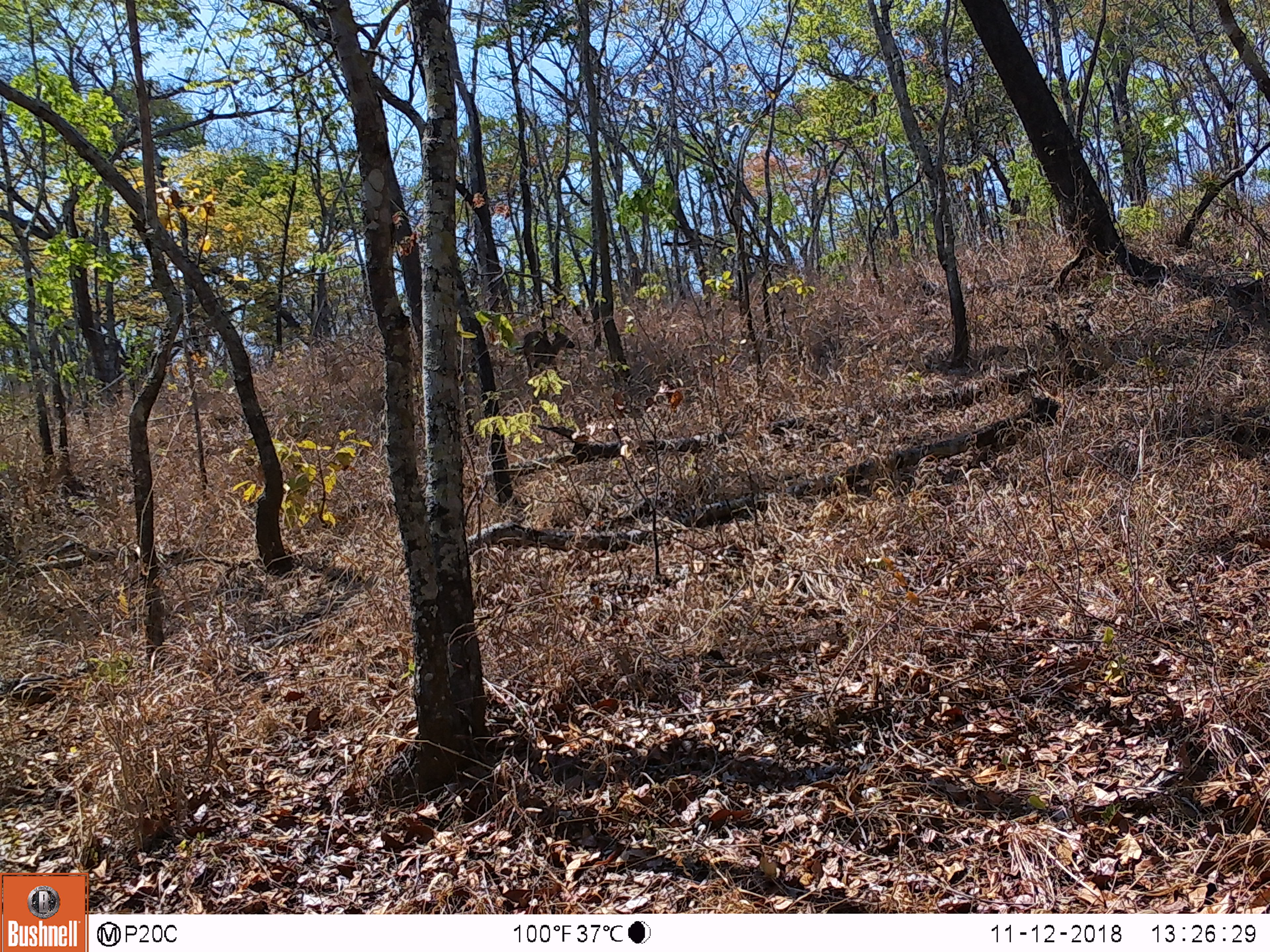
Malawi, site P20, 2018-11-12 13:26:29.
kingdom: Animalia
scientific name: Animalia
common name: other animal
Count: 1.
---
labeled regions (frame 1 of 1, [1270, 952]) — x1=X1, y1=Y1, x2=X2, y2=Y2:
other animal: x1=516, y1=327, x2=576, y2=381